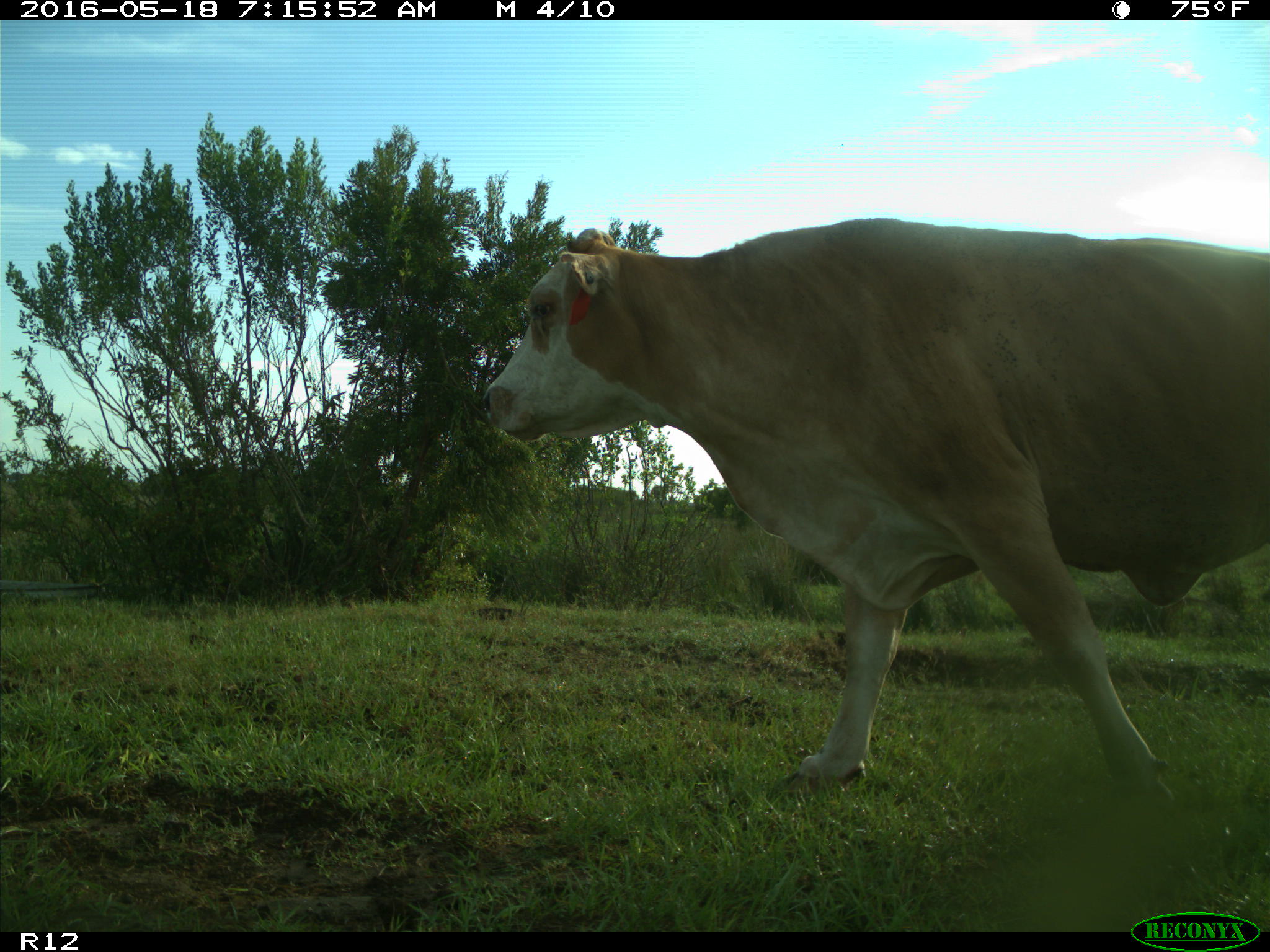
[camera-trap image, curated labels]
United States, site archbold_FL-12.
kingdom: Animalia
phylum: Chordata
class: Mammalia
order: Artiodactyla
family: Bovidae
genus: Bos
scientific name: Bos taurus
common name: domestic cow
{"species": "Bos taurus (domestic cow)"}